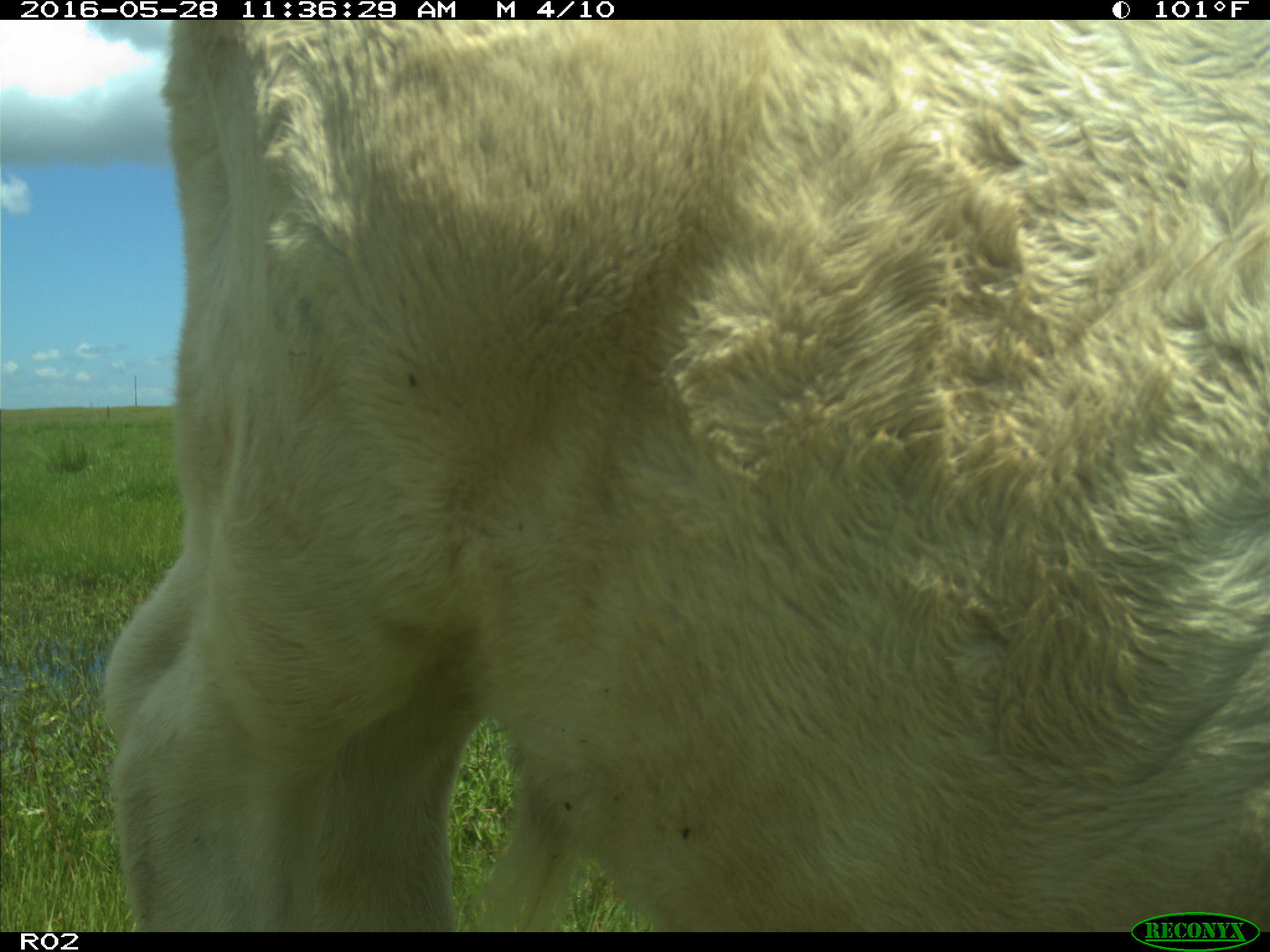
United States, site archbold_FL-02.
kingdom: Animalia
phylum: Chordata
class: Mammalia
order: Artiodactyla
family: Bovidae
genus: Bos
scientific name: Bos taurus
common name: domestic cow